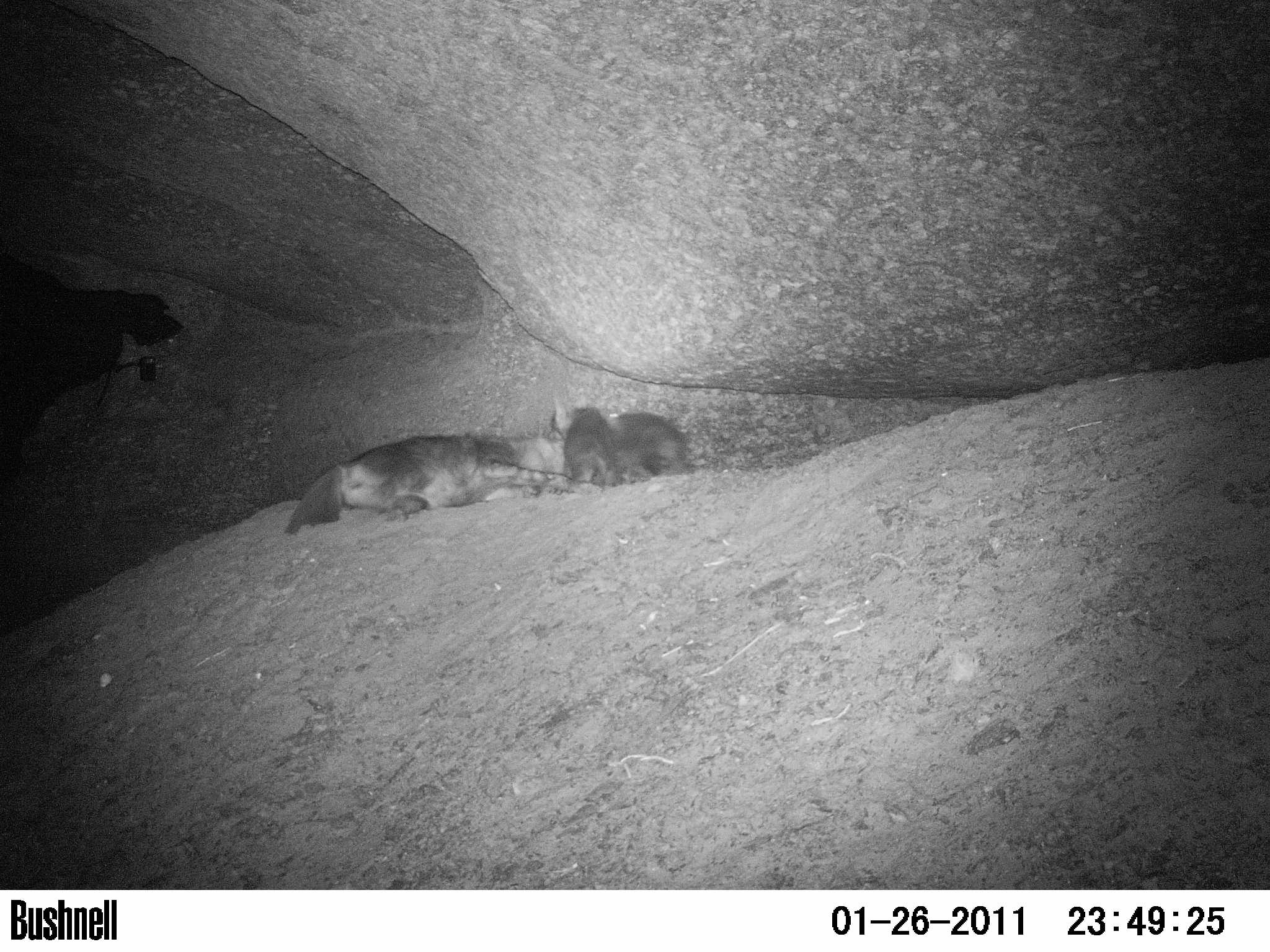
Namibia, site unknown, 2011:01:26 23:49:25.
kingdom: Animalia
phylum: Chordata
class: Mammalia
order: Carnivora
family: Hyaenidae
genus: Parahyaena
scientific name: Parahyaena brunnea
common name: brown hyena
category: hyaena brunnea